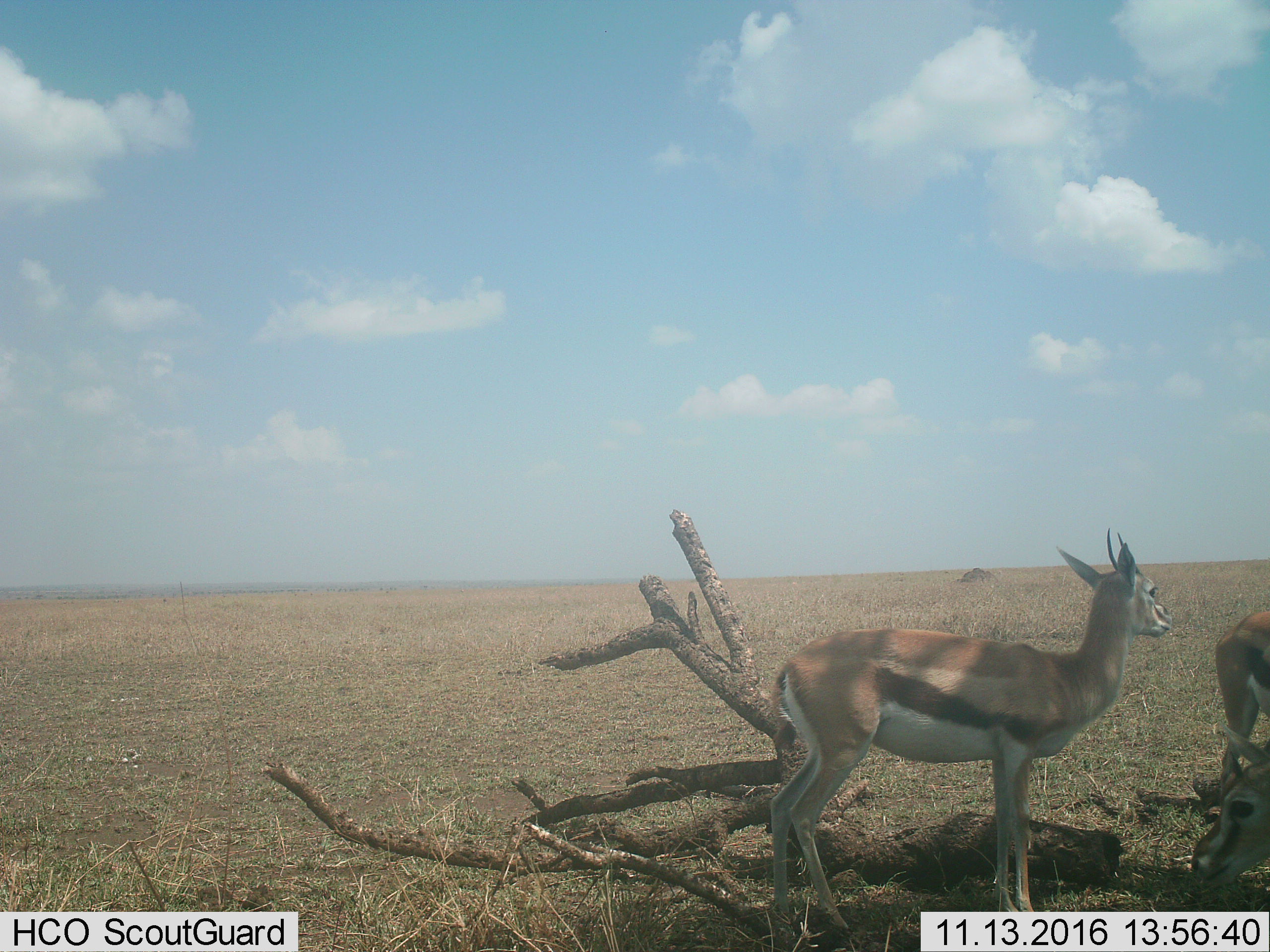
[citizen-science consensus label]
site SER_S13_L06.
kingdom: Animalia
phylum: Chordata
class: Mammalia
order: Artiodactyla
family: Bovidae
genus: Eudorcas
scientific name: Eudorcas thomsonii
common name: thomson's gazelle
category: gazellethomsons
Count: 3.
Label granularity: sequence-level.